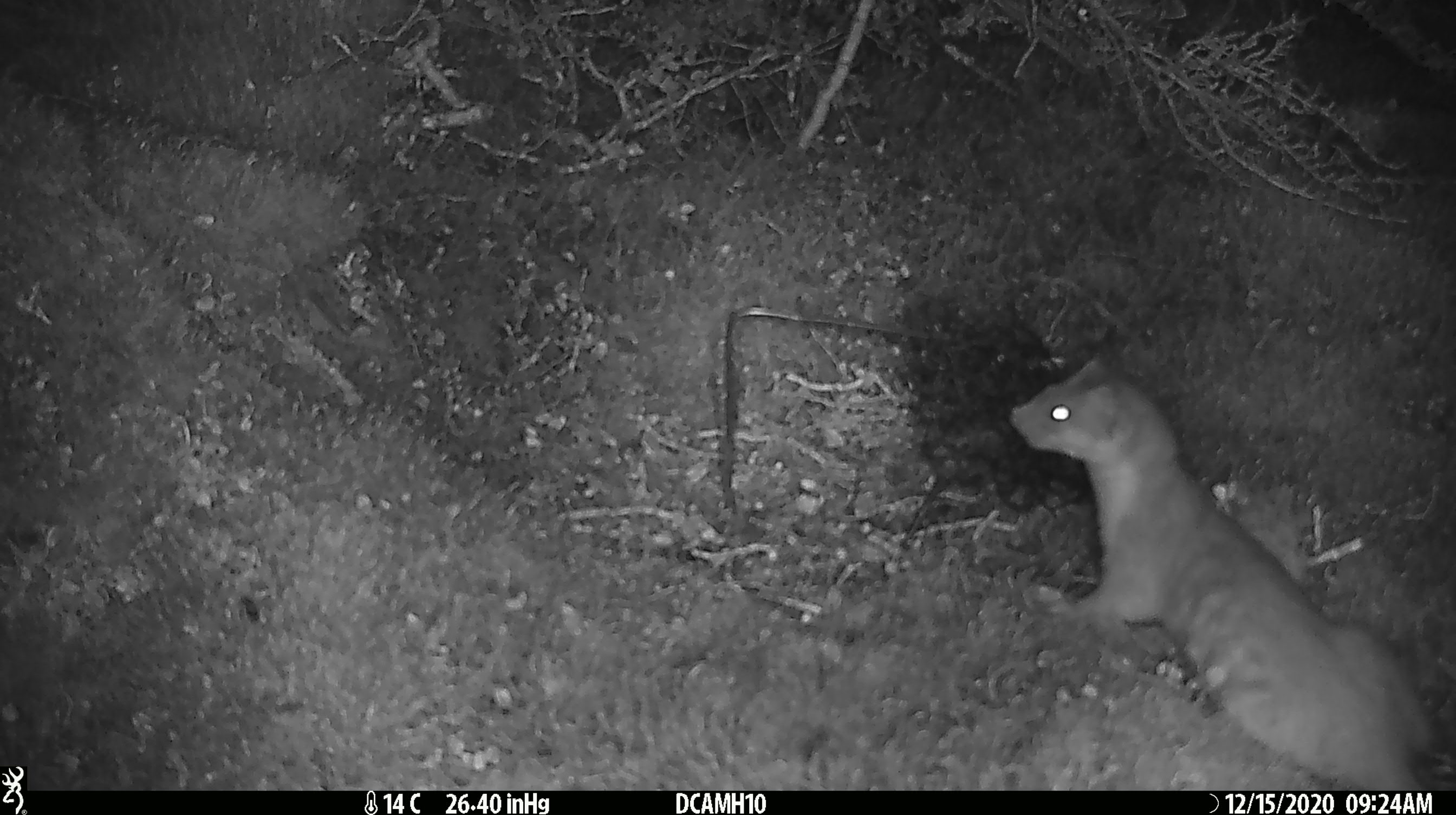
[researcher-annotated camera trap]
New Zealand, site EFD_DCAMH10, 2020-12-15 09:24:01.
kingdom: Animalia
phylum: Chordata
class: Mammalia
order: Carnivora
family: Mustelidae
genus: Mustela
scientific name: Mustela erminea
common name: stoat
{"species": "stoat (Mustela erminea)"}